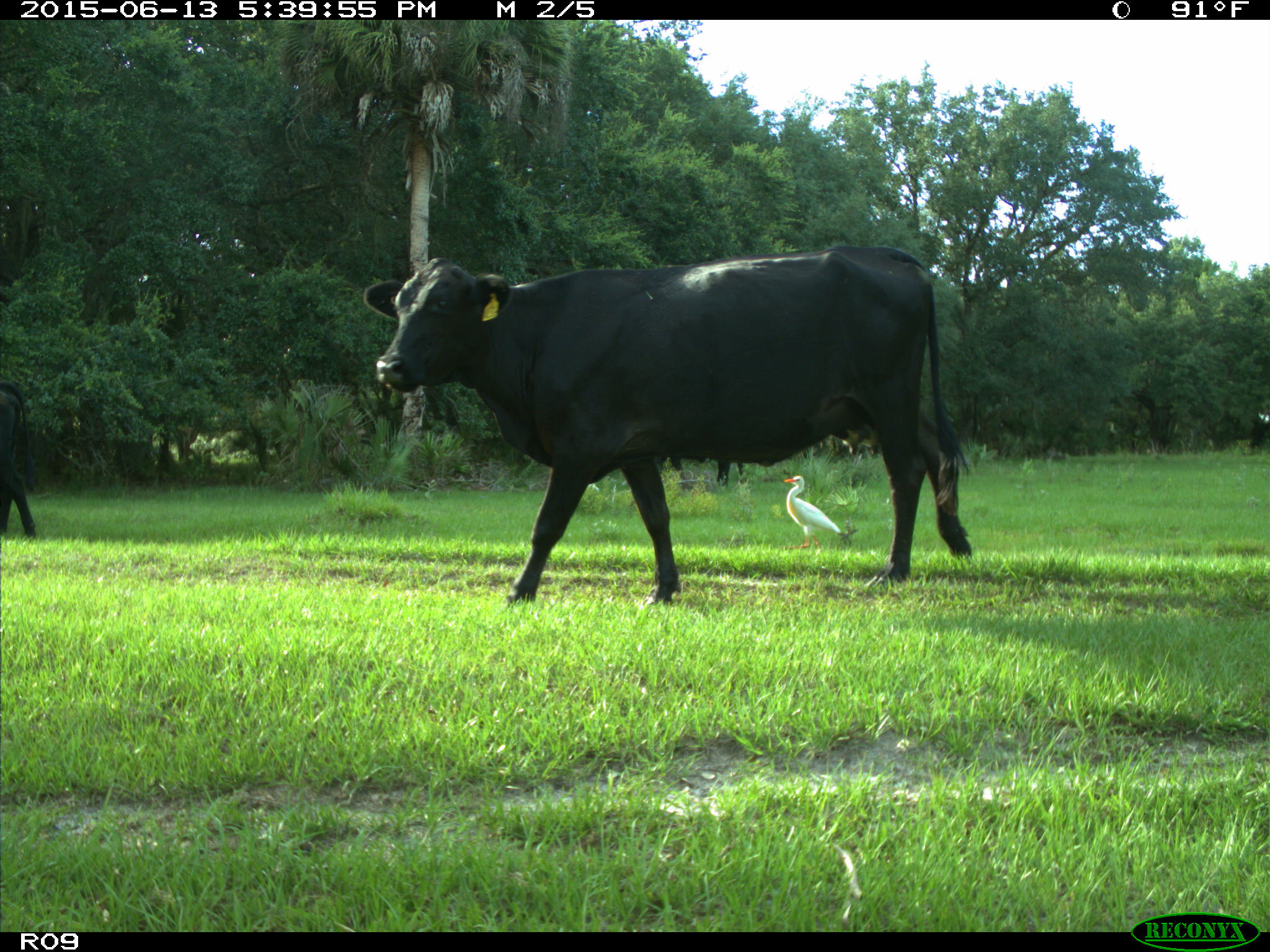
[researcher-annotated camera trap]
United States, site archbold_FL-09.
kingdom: Animalia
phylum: Chordata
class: Mammalia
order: Artiodactyla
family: Bovidae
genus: Bos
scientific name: Bos taurus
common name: domestic cow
Bos taurus (domestic cow).